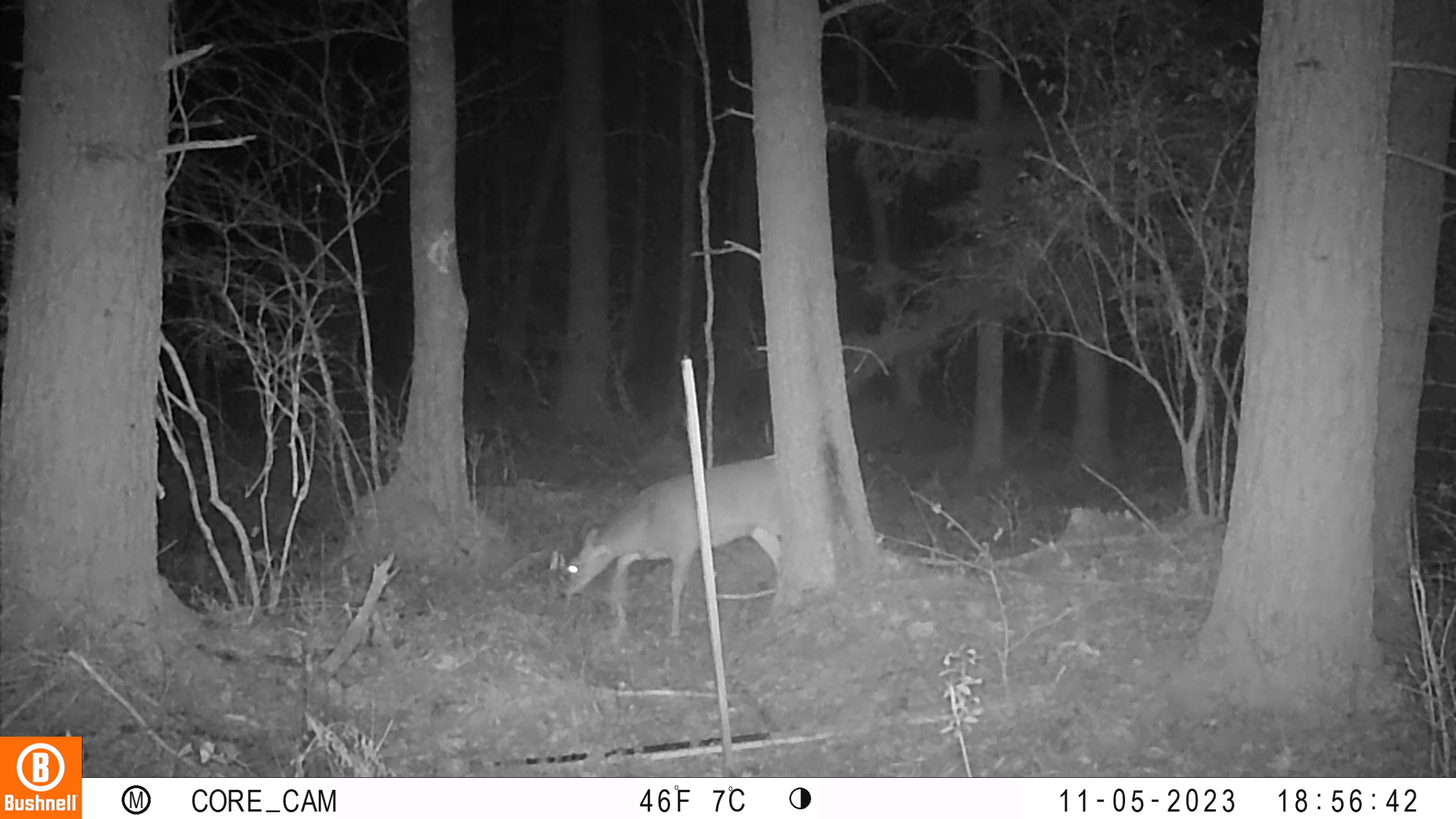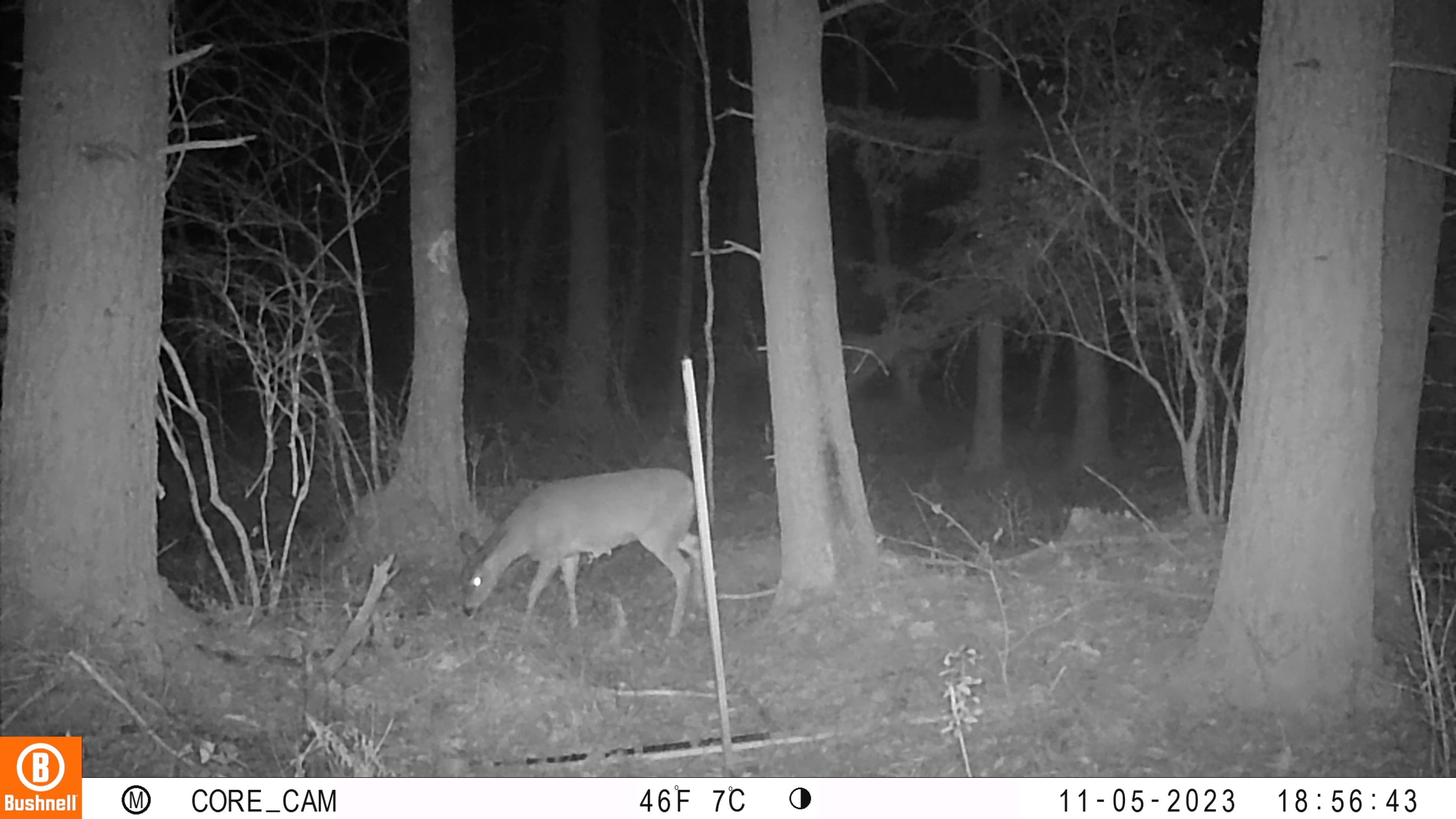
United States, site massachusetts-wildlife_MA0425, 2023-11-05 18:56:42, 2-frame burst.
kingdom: Animalia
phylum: Chordata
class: Mammalia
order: Artiodactyla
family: Cervidae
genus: Odocoileus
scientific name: Odocoileus virginianus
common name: white-tailed deer